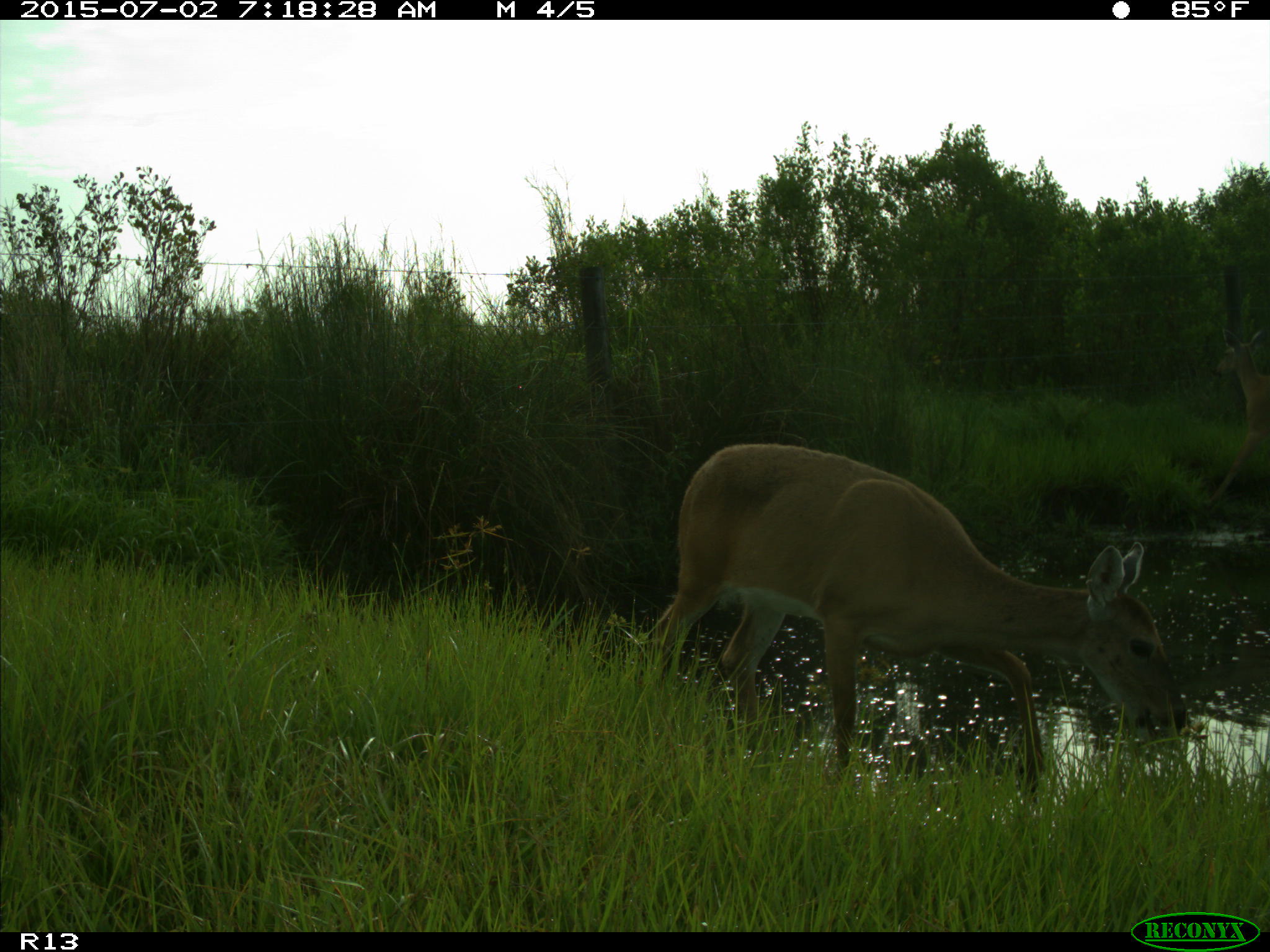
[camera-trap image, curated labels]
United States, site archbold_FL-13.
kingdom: Animalia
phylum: Chordata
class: Mammalia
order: Artiodactyla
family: Cervidae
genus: Odocoileus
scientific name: Odocoileus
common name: deer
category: unidentified deer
Unidentified deer (deer) (Odocoileus).